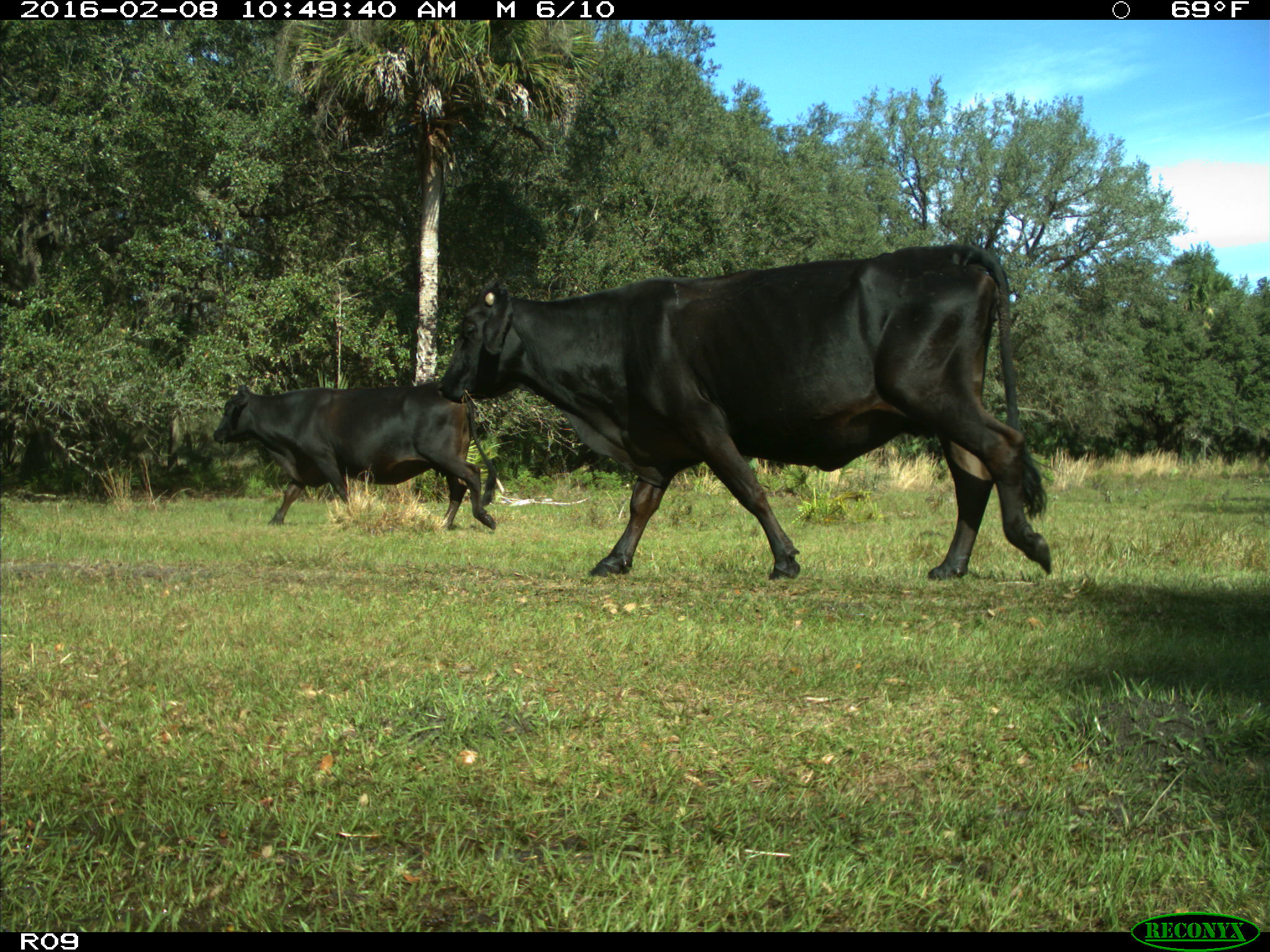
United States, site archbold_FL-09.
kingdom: Animalia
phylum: Chordata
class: Mammalia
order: Artiodactyla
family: Bovidae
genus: Bos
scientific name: Bos taurus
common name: domestic cow